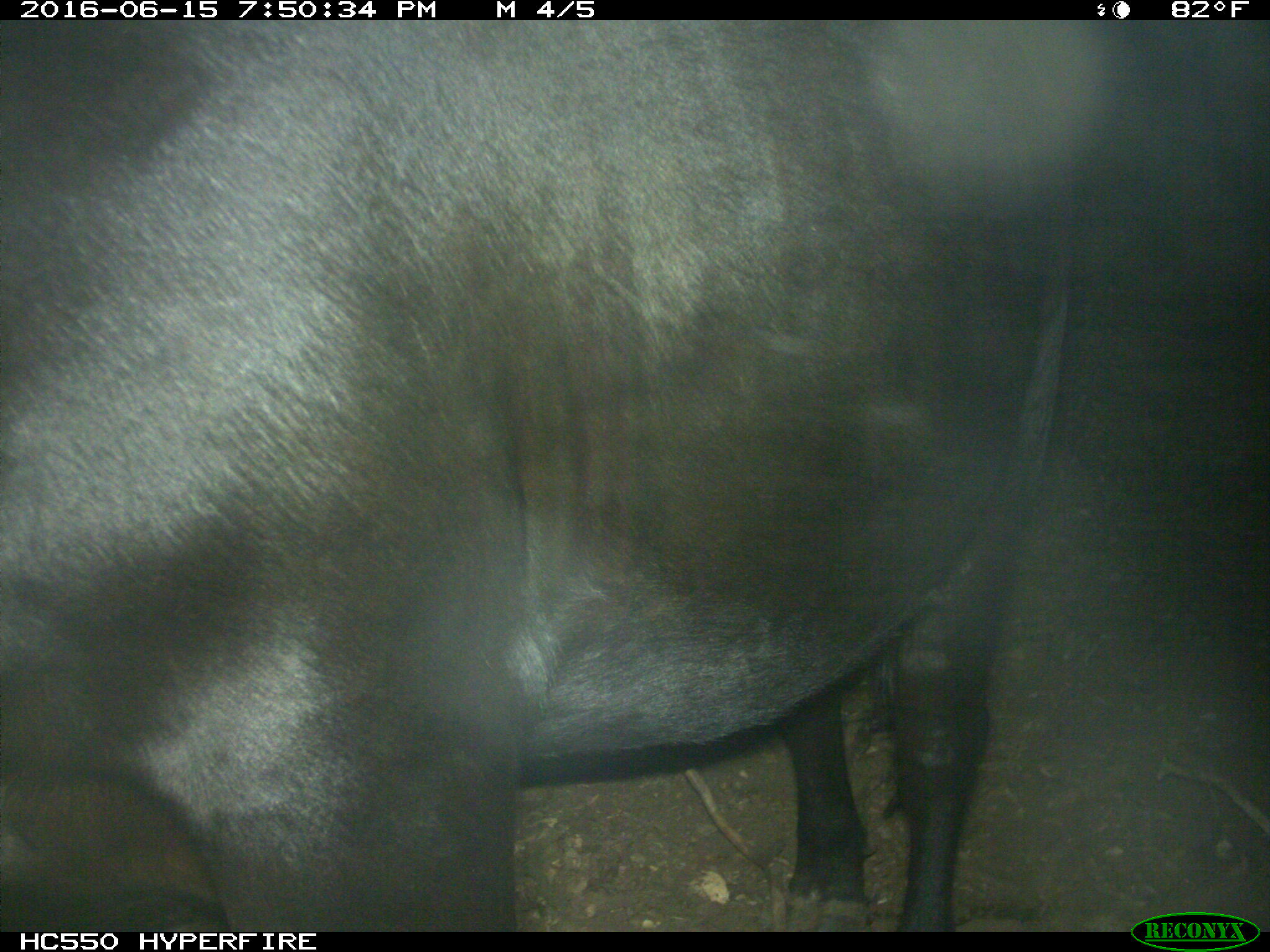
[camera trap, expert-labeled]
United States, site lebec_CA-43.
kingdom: Animalia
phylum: Chordata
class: Mammalia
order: Artiodactyla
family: Bovidae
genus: Bos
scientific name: Bos taurus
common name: domestic cow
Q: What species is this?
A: Bos taurus (domestic cow).